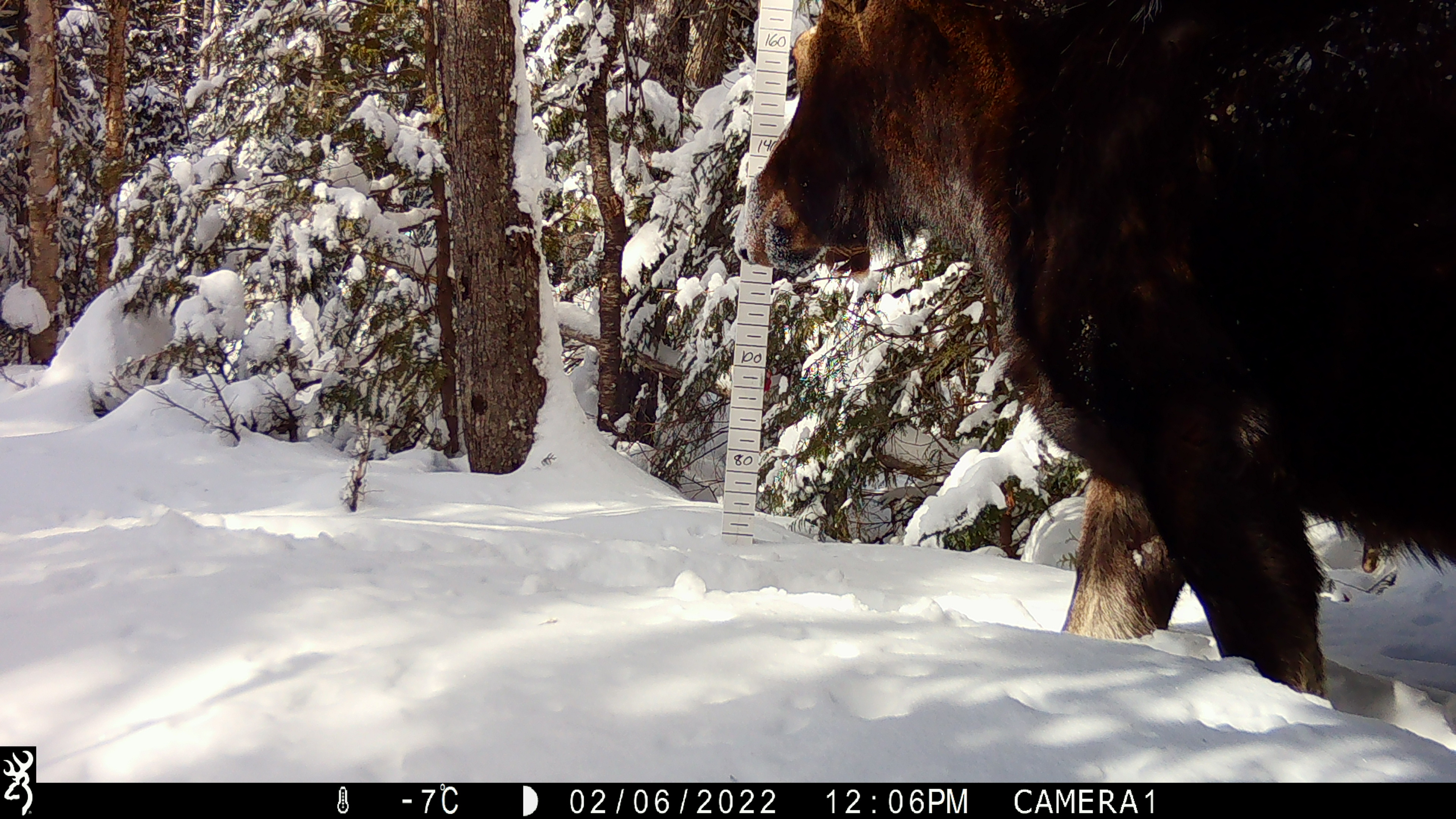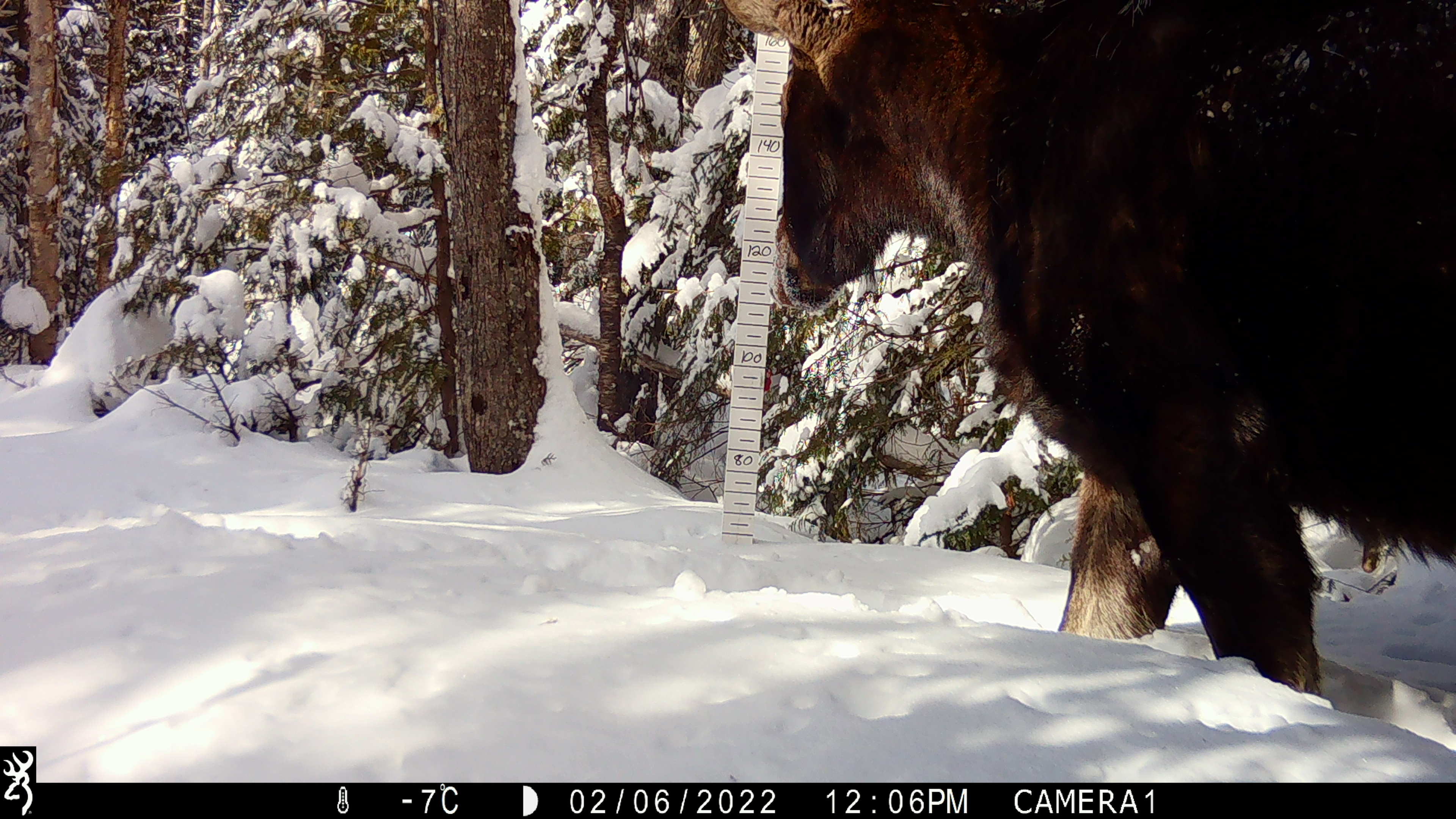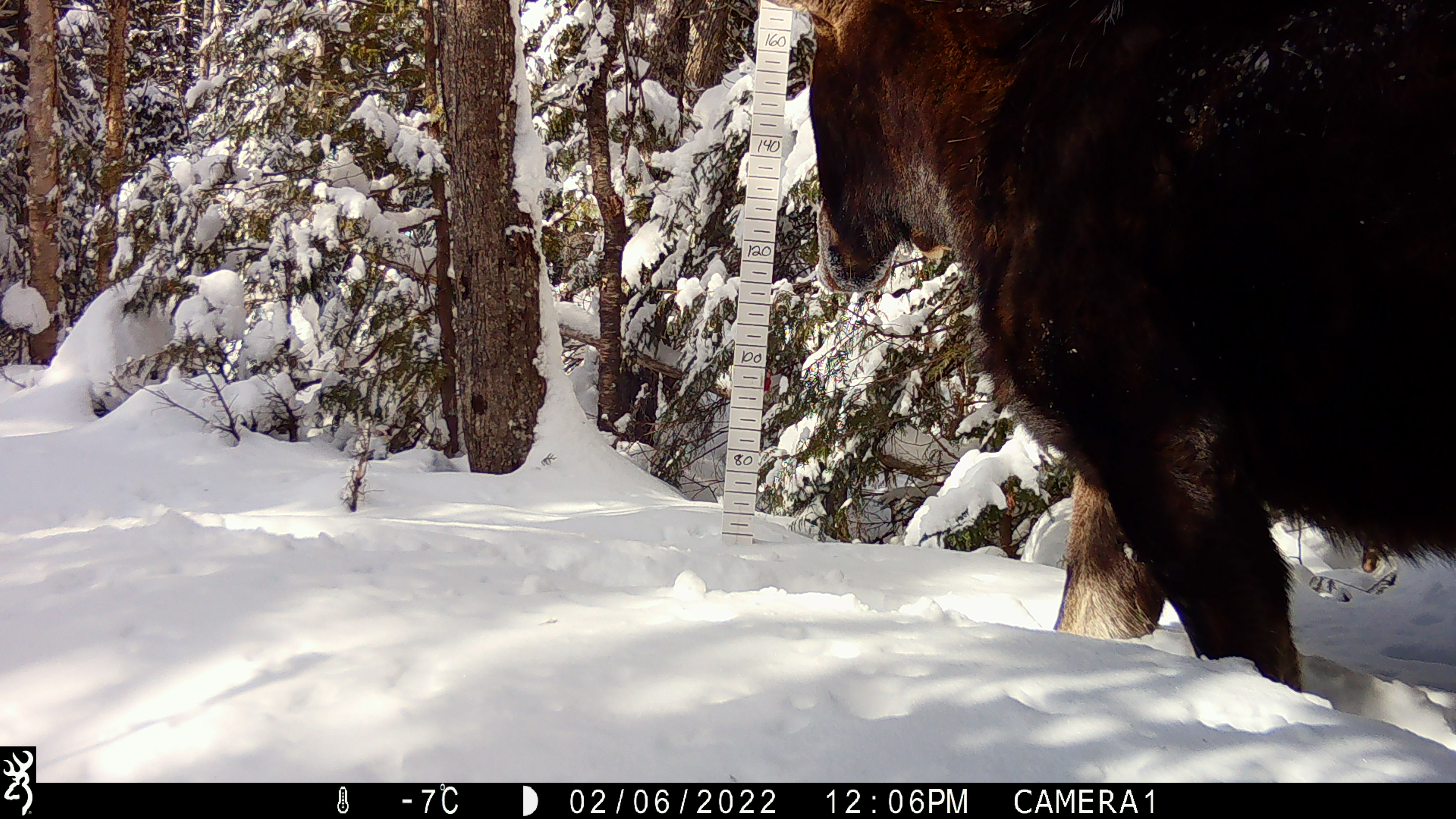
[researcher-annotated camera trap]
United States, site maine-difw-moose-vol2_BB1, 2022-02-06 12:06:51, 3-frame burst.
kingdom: Animalia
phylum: Chordata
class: Mammalia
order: Artiodactyla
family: Cervidae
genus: Alces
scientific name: Alces alces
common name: moose